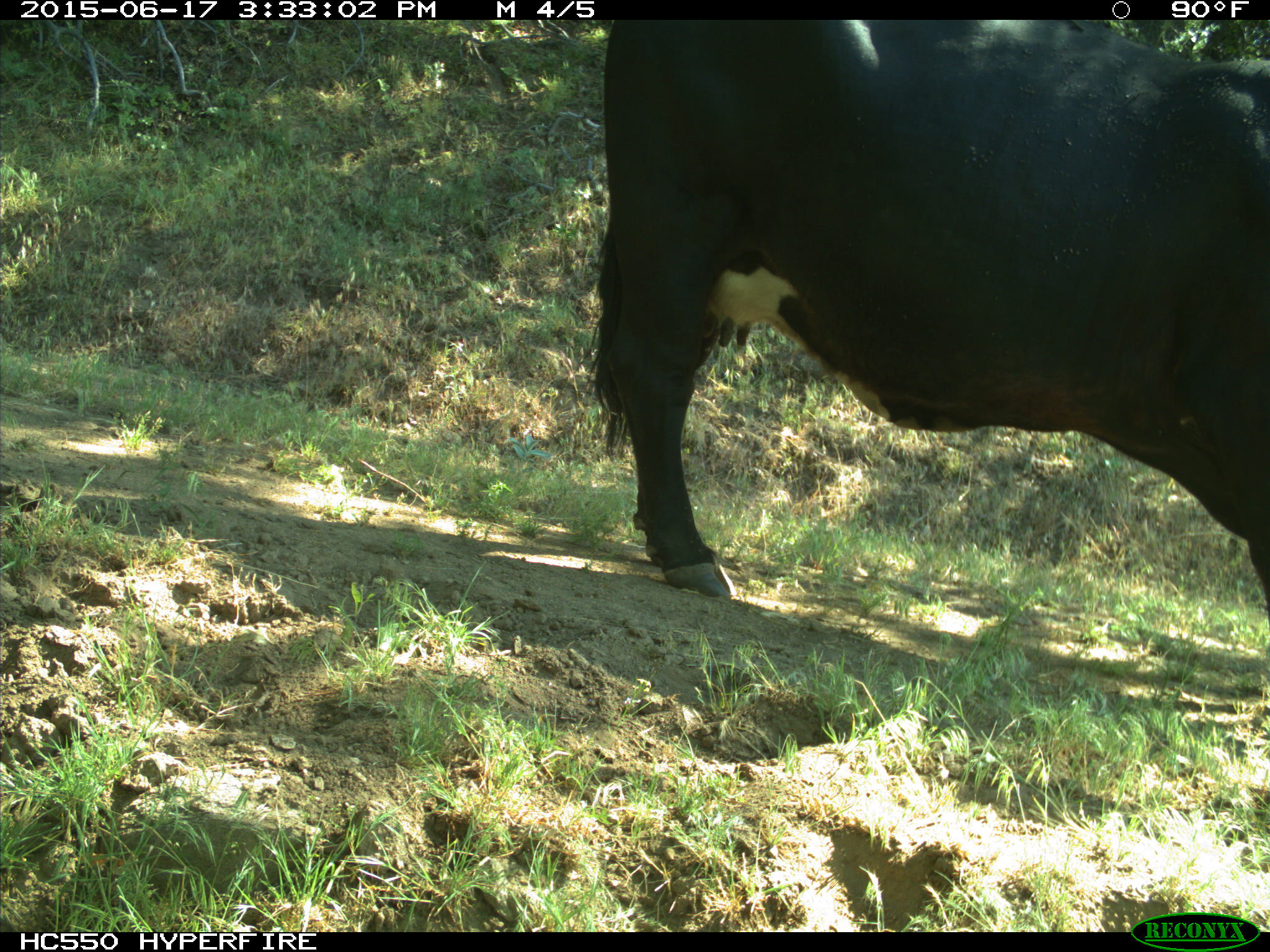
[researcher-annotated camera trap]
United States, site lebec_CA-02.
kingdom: Animalia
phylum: Chordata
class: Mammalia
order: Artiodactyla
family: Bovidae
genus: Bos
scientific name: Bos taurus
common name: domestic cow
Bos taurus (domestic cow).